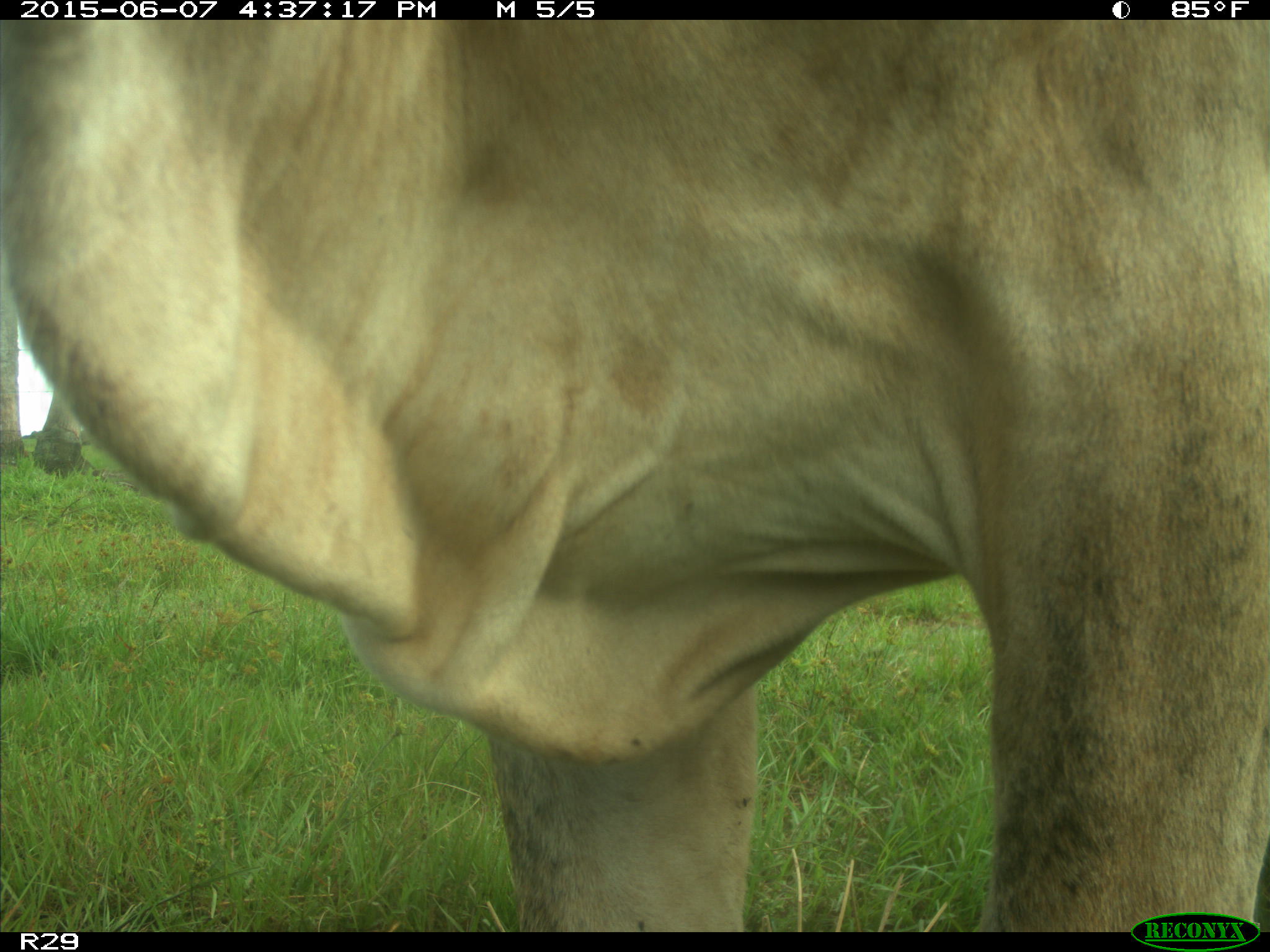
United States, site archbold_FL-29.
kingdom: Animalia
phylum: Chordata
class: Mammalia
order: Artiodactyla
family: Bovidae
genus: Bos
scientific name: Bos taurus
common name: domestic cow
Bos taurus (domestic cow).